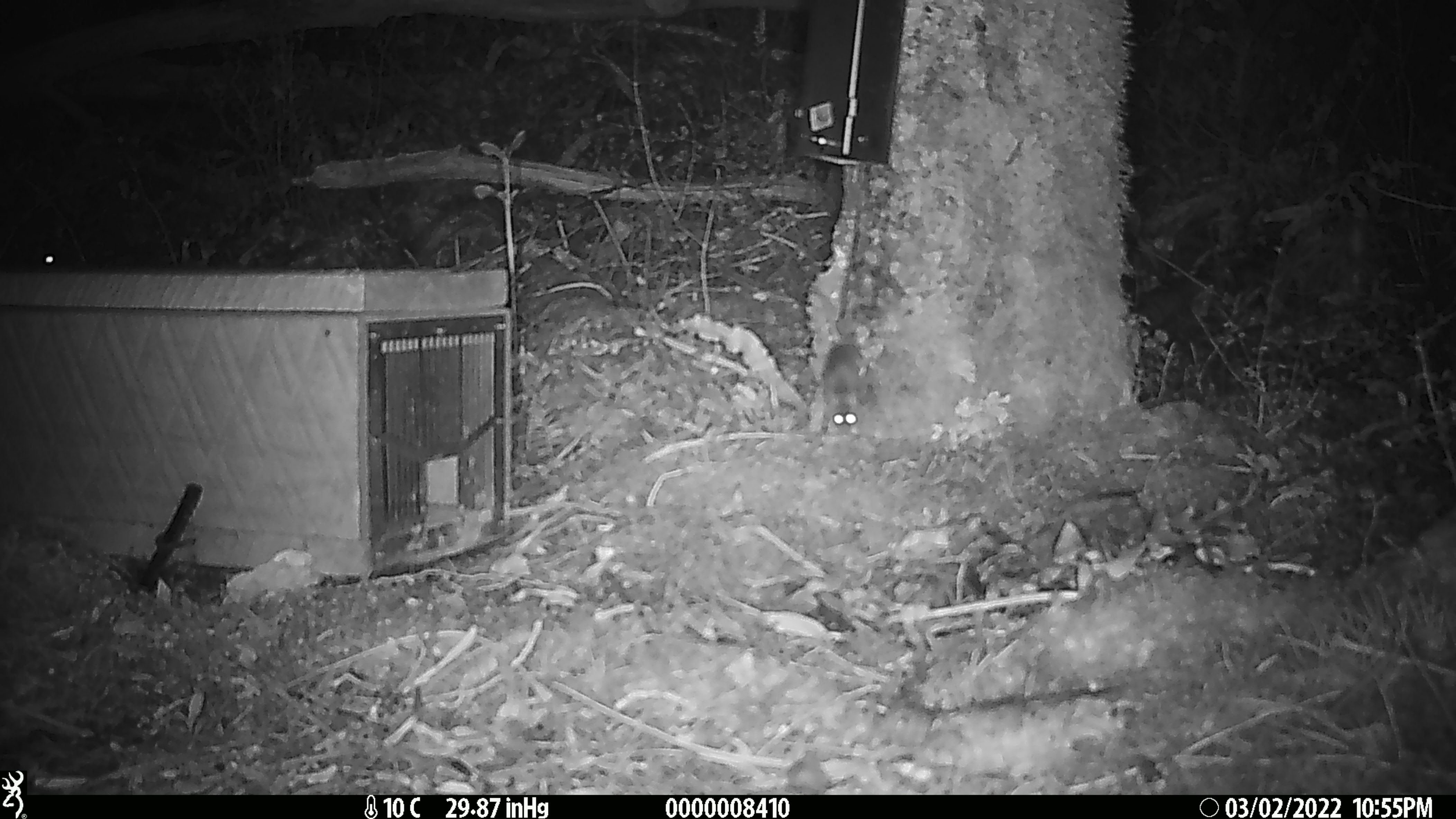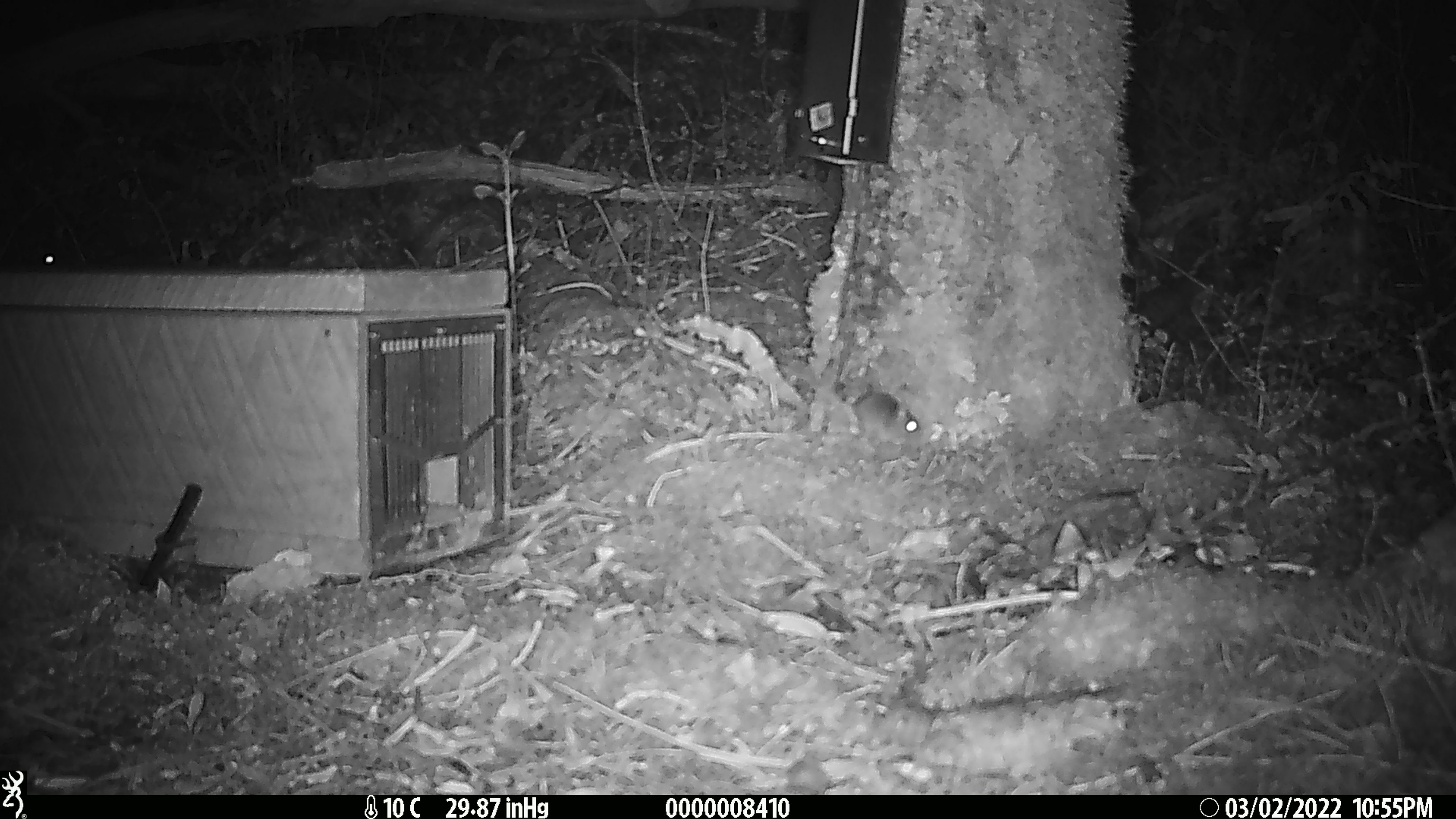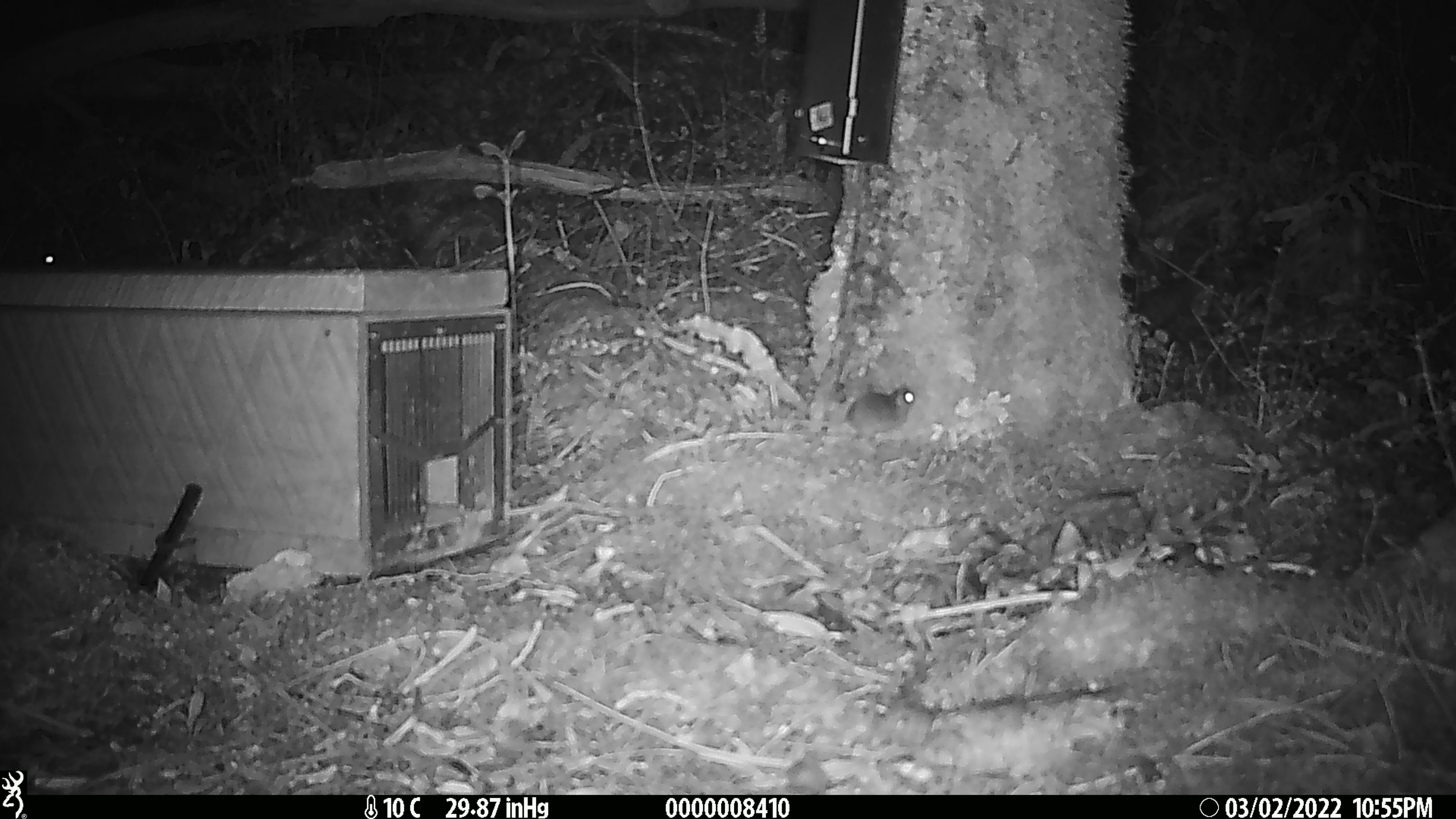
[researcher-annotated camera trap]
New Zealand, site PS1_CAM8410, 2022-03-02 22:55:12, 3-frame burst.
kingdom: Animalia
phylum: Chordata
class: Mammalia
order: Rodentia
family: Muridae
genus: Mus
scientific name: Mus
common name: mouse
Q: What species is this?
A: Mouse (Mus).